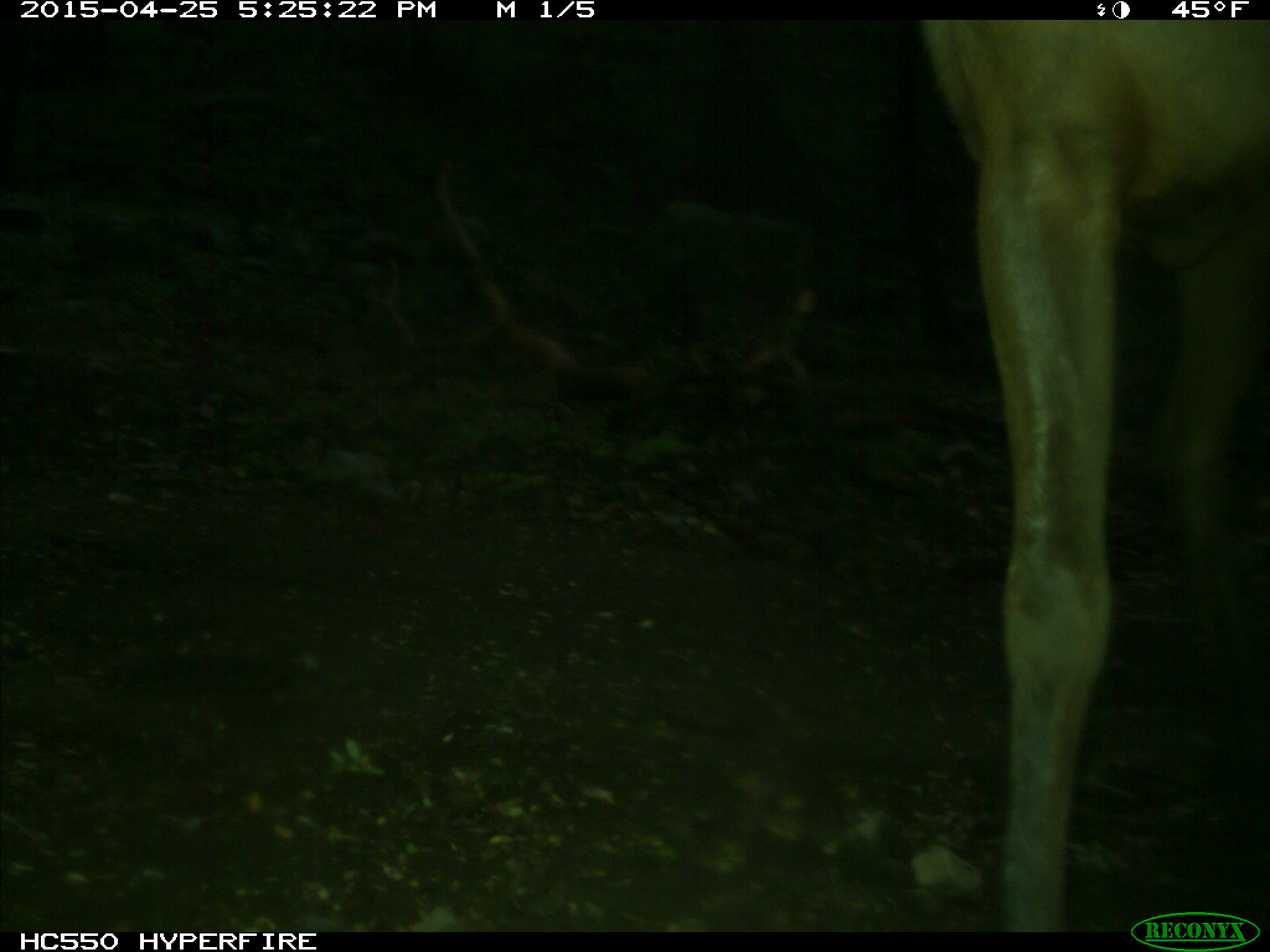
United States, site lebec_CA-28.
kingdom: Animalia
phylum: Chordata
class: Mammalia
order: Artiodactyla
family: Cervidae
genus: Cervus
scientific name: Cervus canadensis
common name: elk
Cervus canadensis (elk).